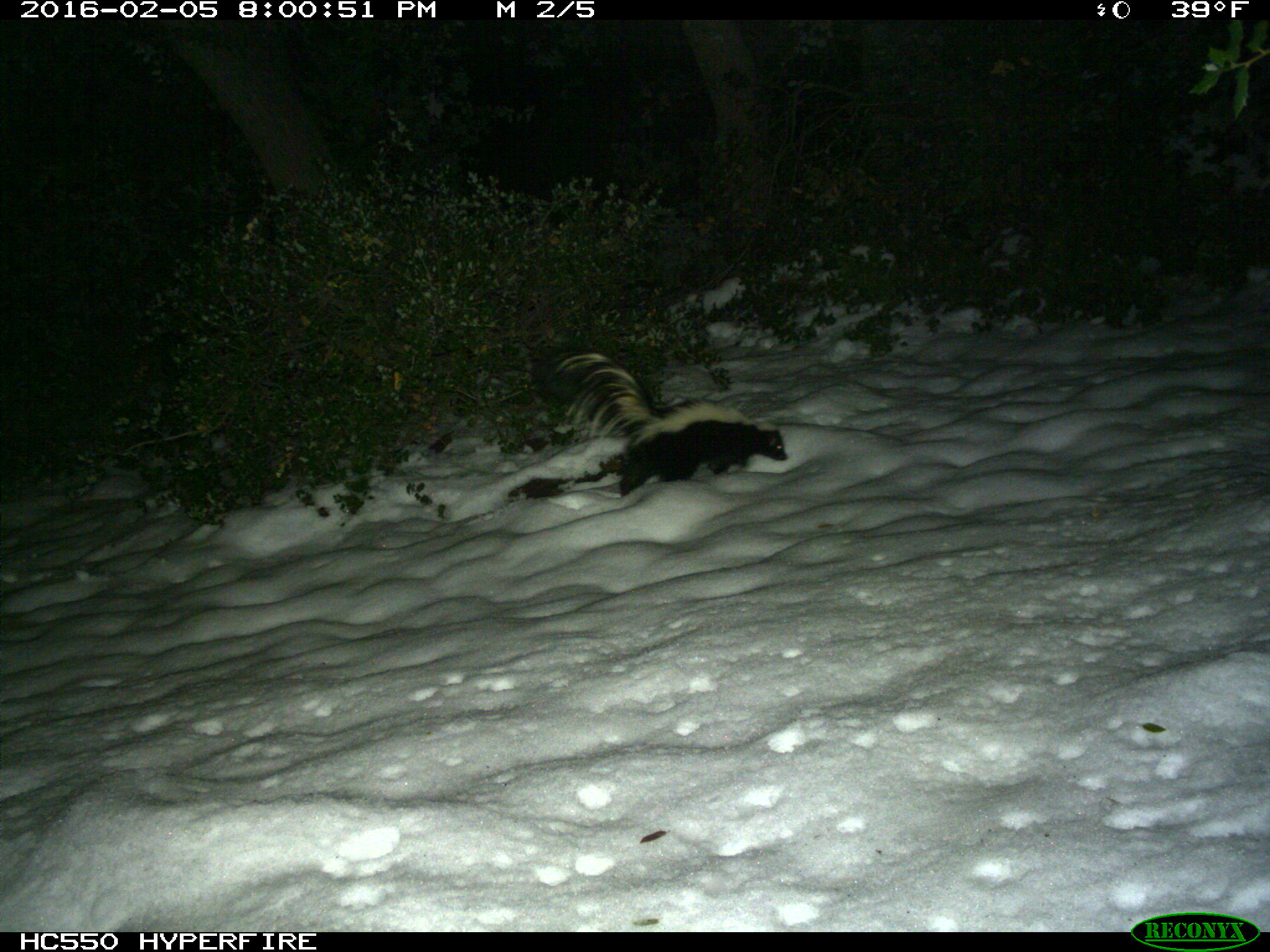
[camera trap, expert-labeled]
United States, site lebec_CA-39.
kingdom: Animalia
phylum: Chordata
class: Mammalia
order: Carnivora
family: Mephitidae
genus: Mephitis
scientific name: Mephitis mephitis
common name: striped skunk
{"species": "Mephitis mephitis (striped skunk)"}